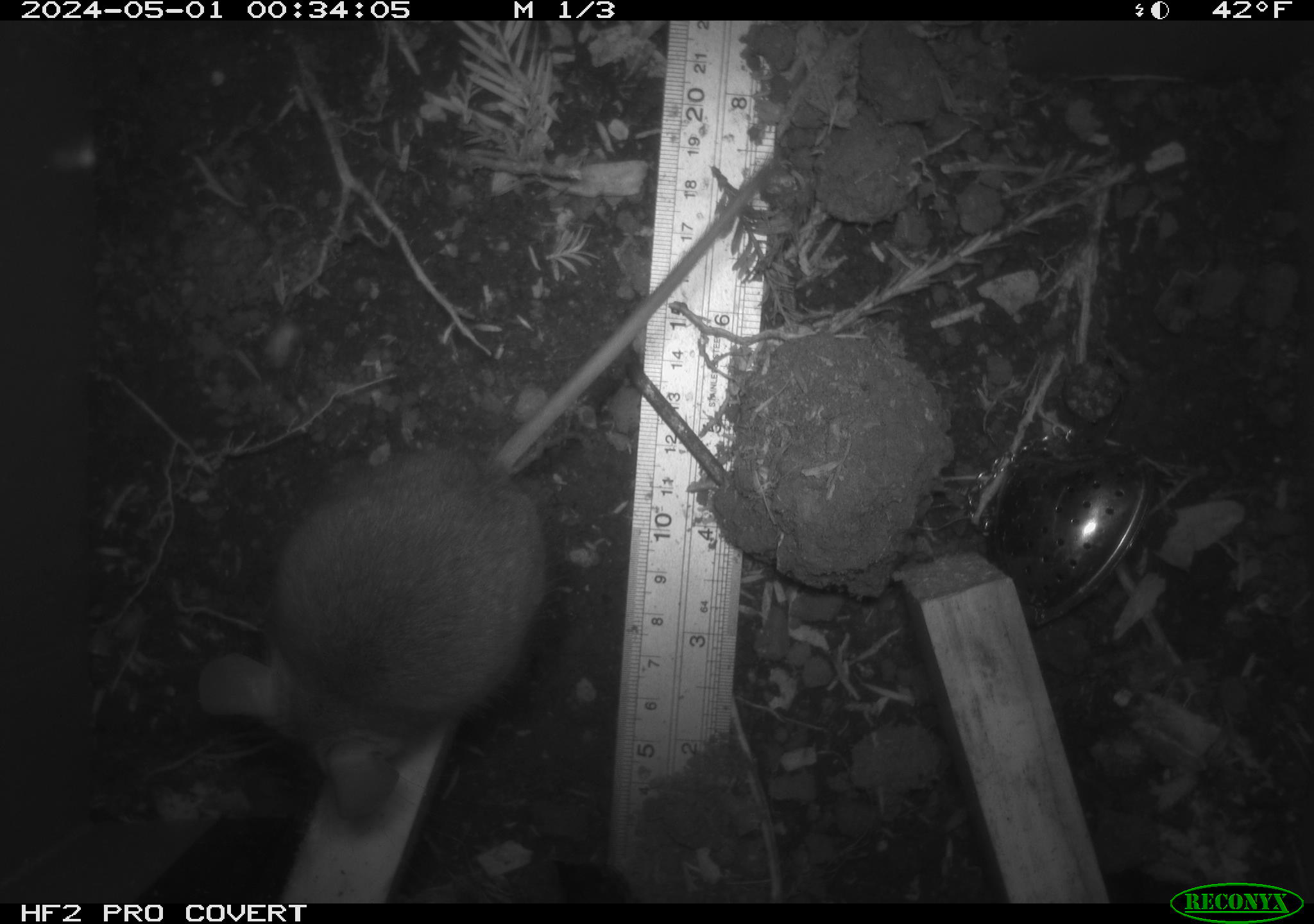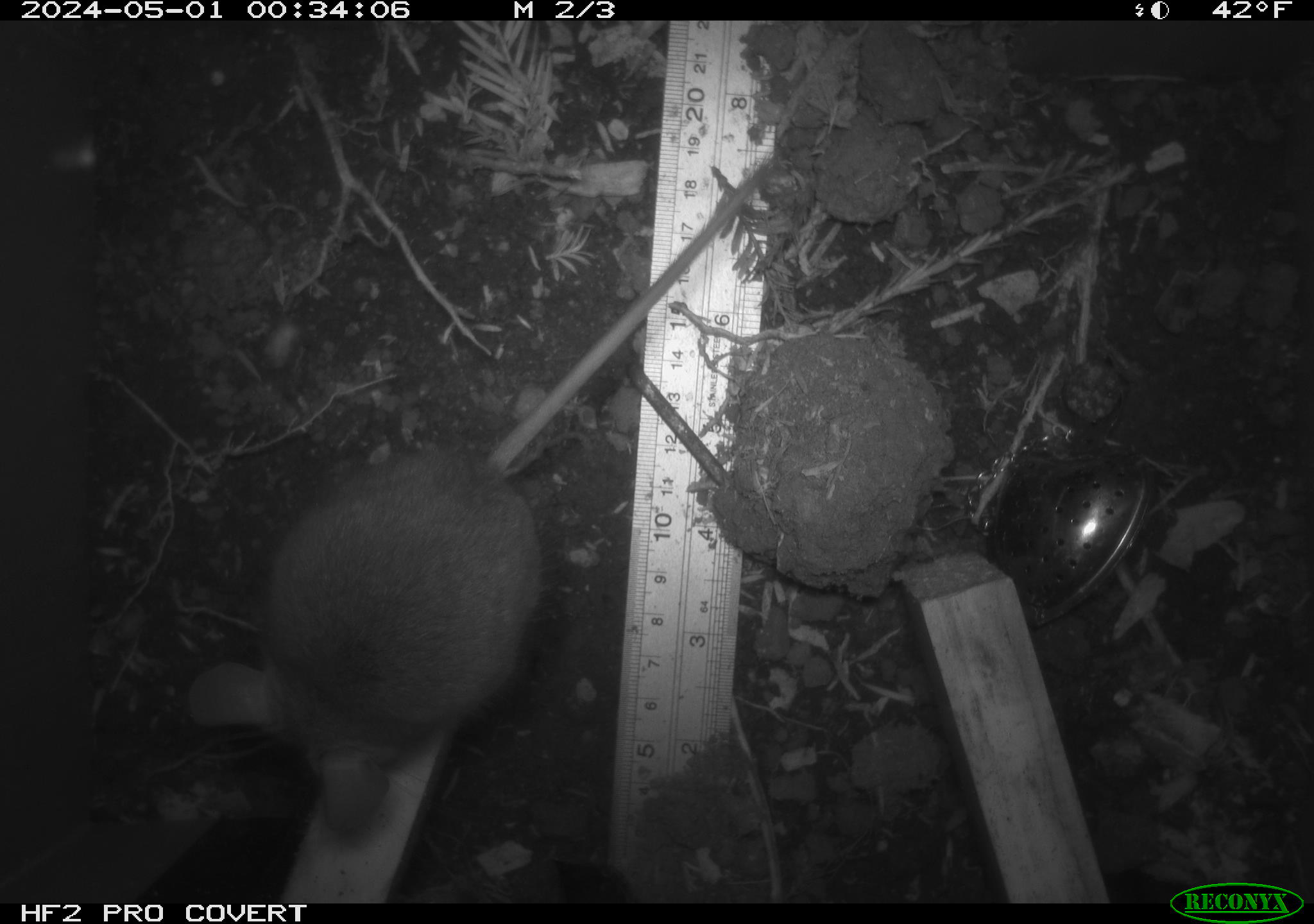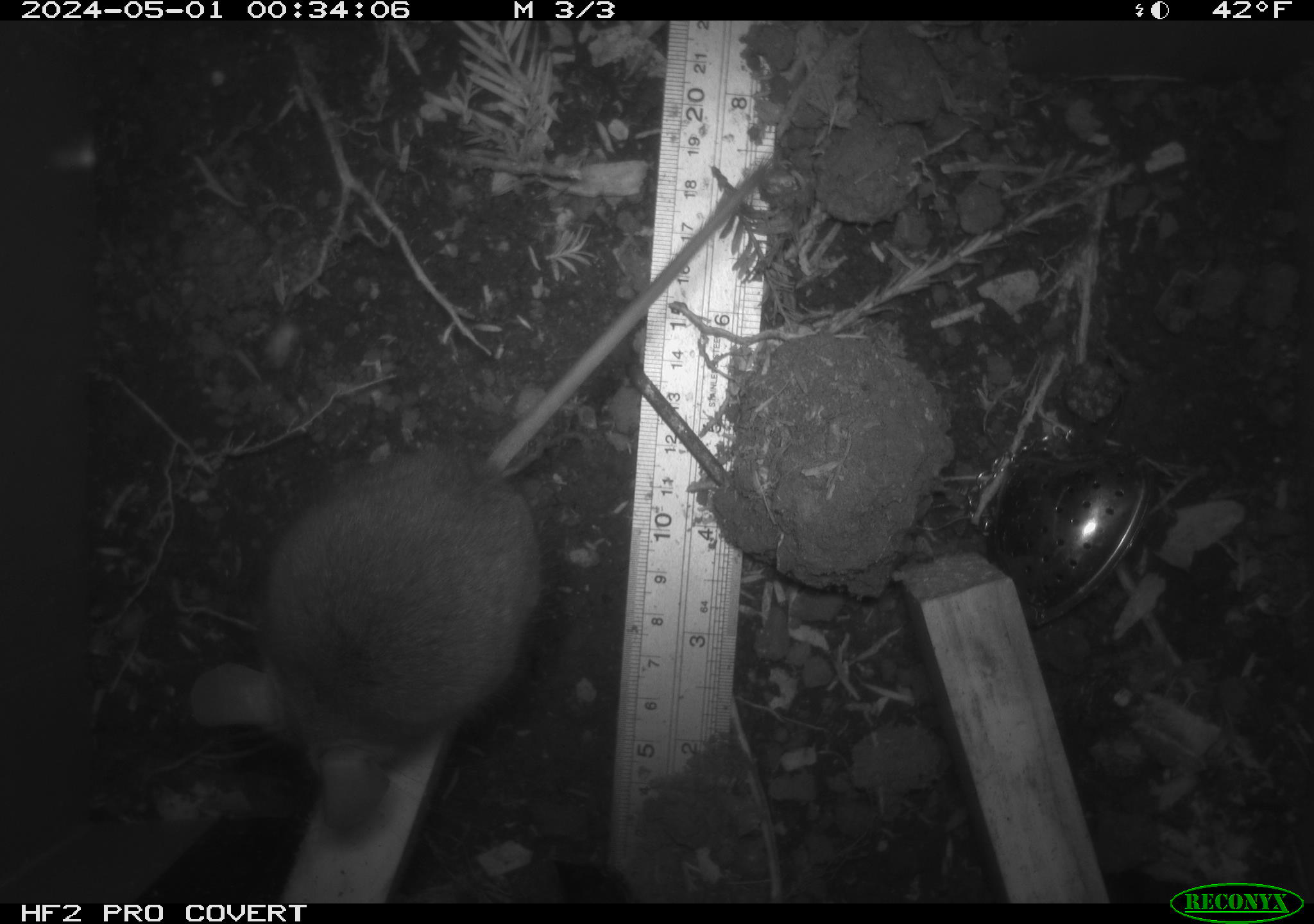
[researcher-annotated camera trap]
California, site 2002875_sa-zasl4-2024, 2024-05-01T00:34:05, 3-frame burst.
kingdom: Animalia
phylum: Chordata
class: Mammalia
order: Rodentia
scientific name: Rodentia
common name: rodent